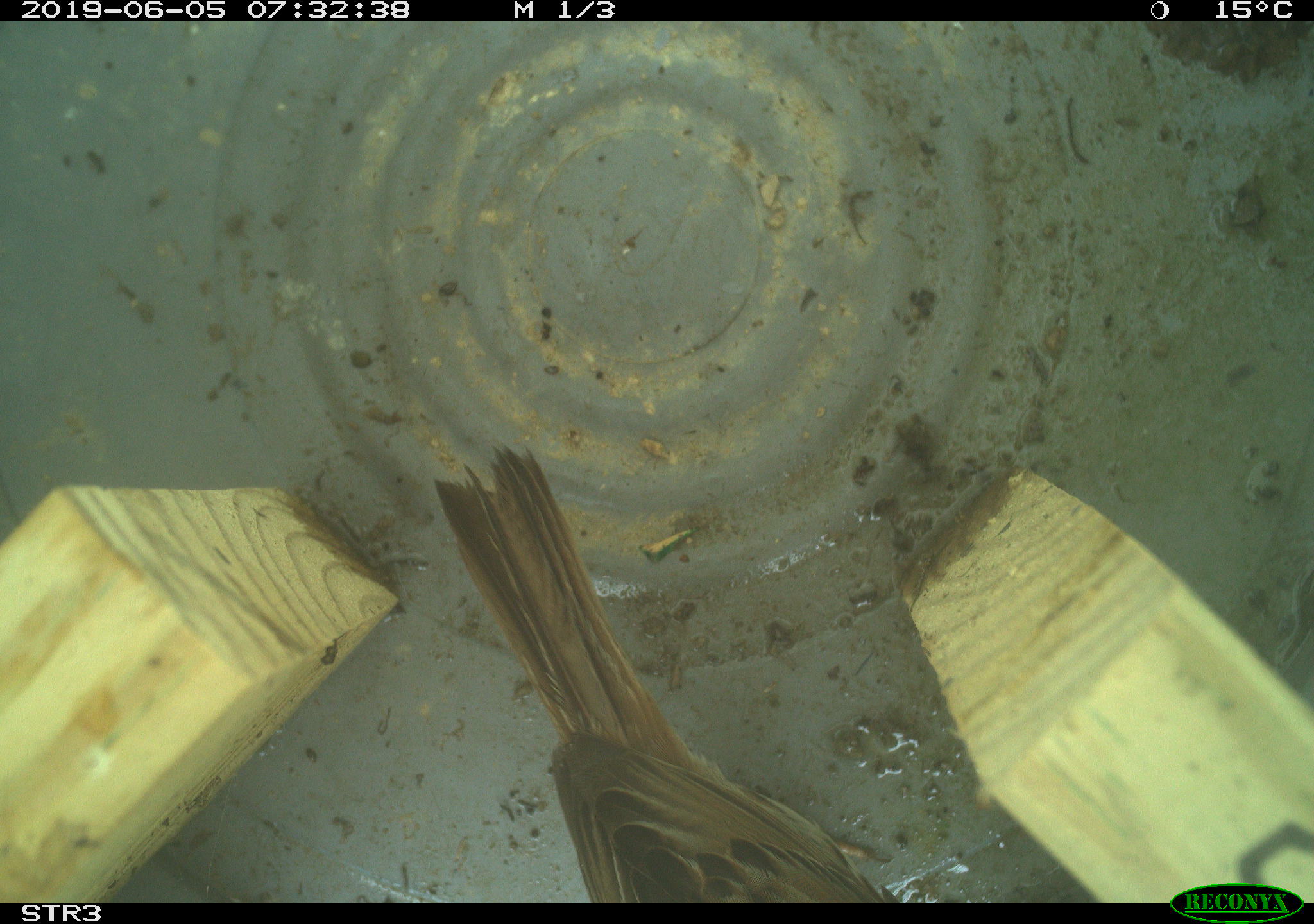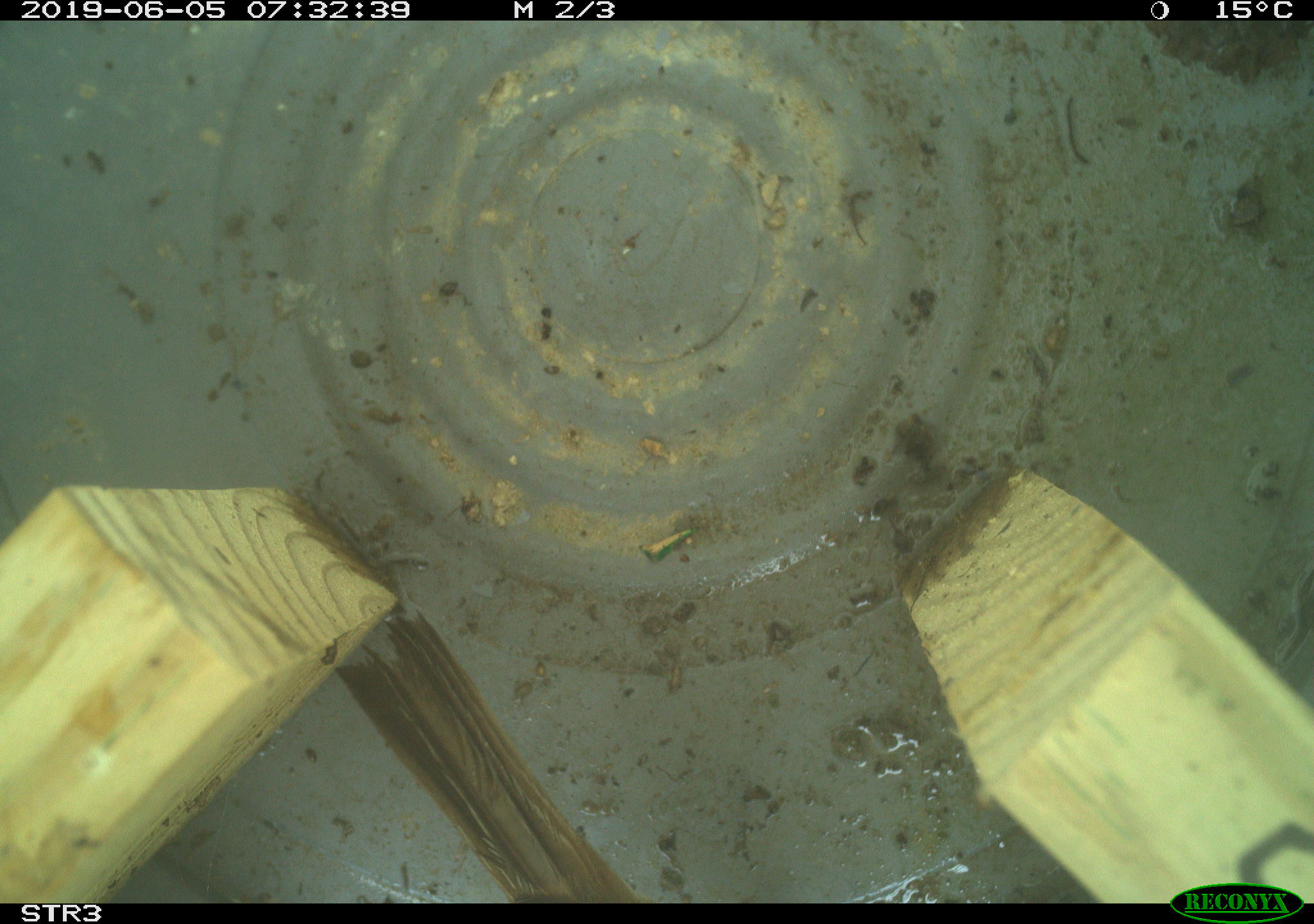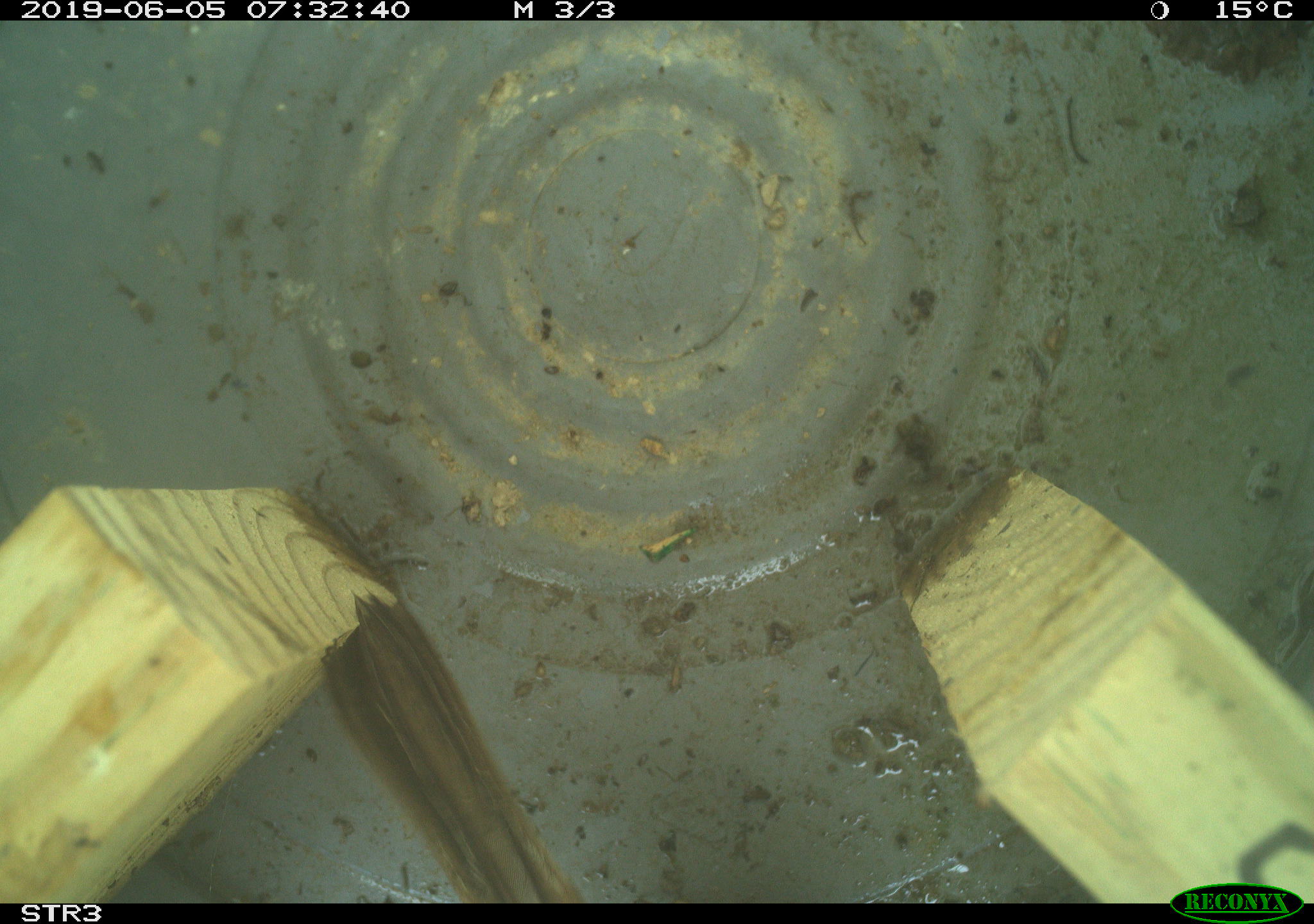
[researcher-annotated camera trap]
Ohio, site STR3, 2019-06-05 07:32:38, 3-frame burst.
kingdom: Animalia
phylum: Chordata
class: Aves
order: Passeriformes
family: Passerellidae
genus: Melospiza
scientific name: Melospiza melodia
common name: song sparrow